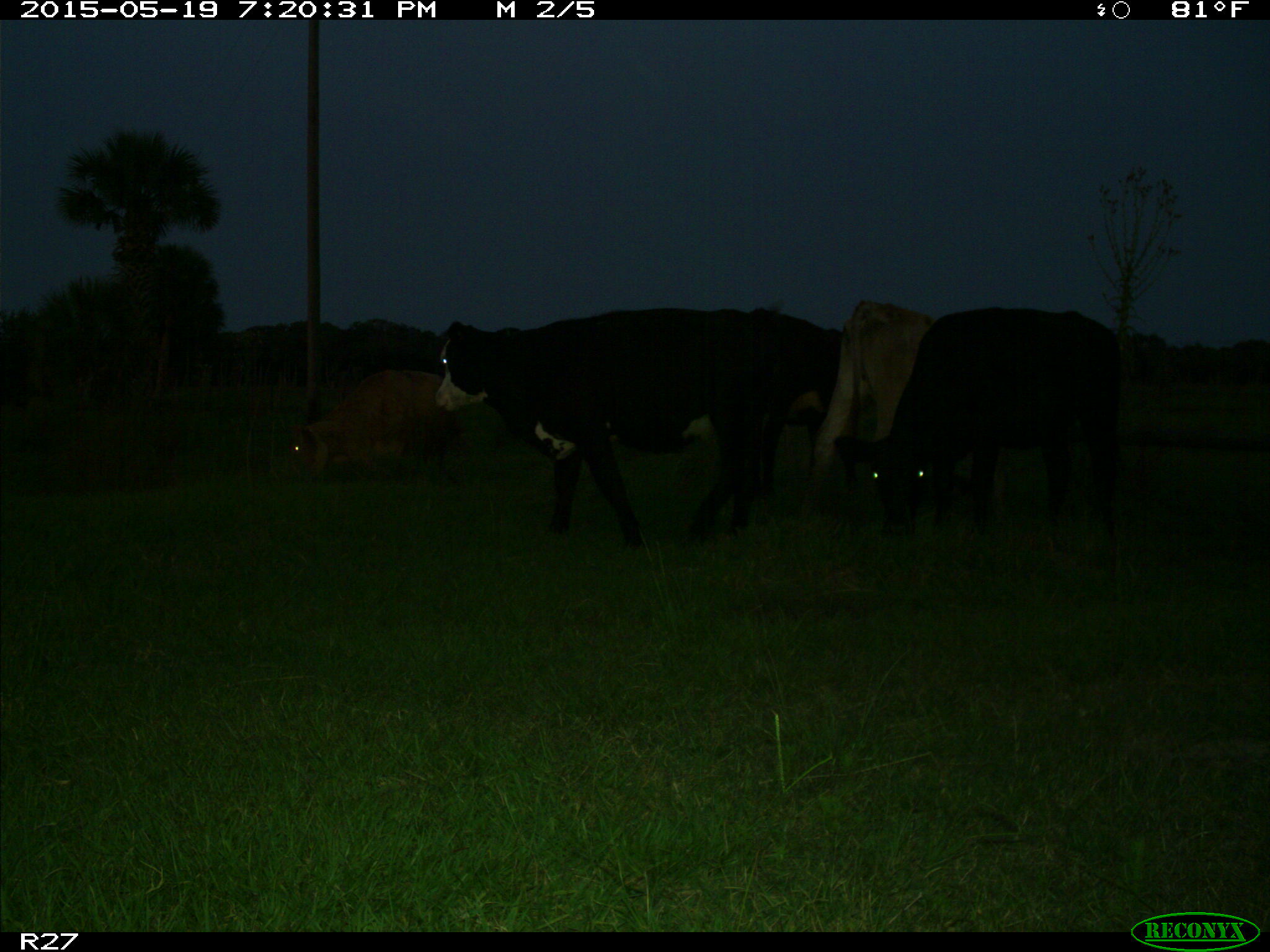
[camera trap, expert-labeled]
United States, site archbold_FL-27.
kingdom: Animalia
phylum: Chordata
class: Mammalia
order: Artiodactyla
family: Bovidae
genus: Bos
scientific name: Bos taurus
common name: domestic cow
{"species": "Bos taurus (domestic cow)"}